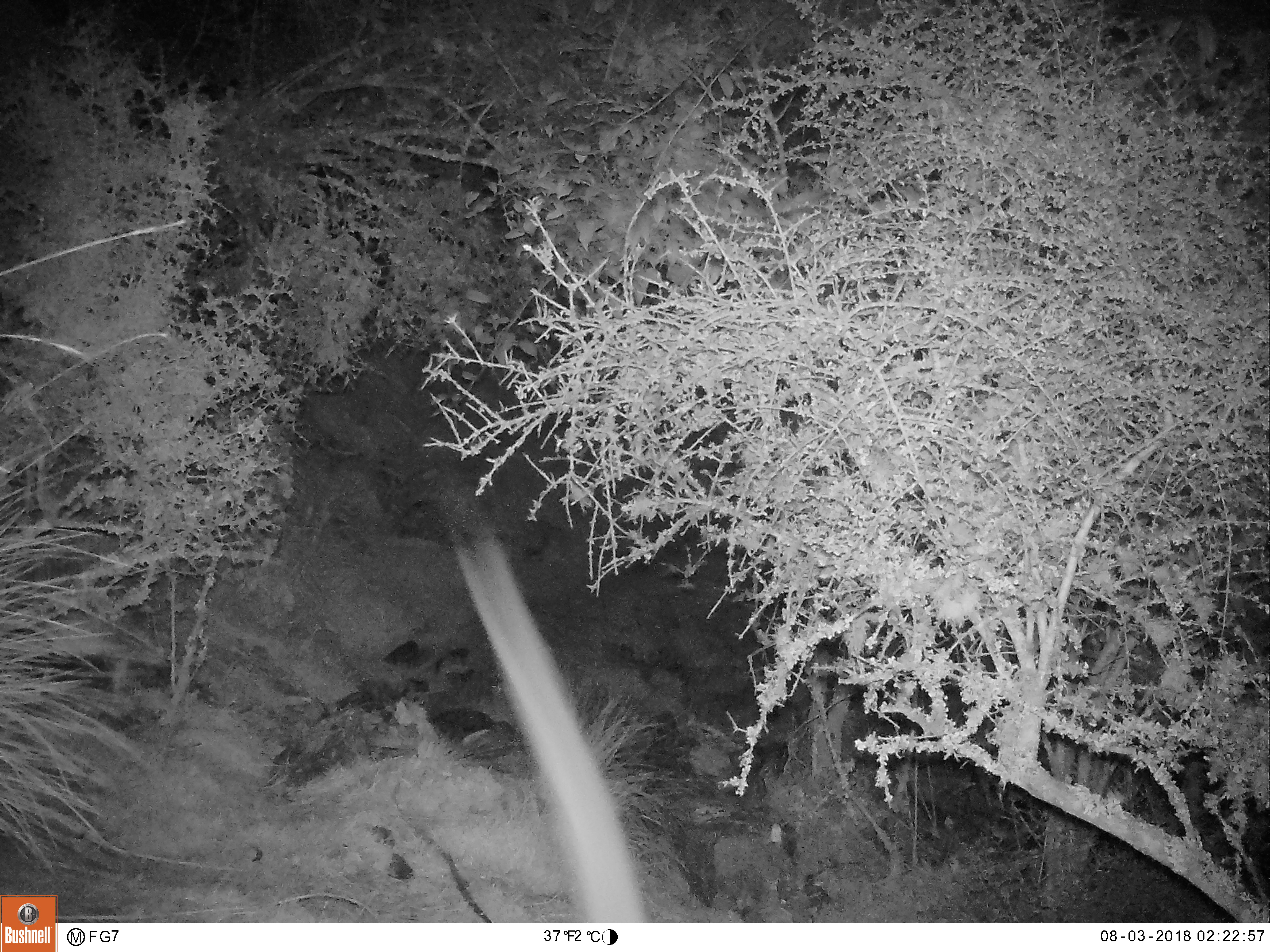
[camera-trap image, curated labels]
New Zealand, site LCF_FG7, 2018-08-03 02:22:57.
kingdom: Animalia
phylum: Chordata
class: Mammalia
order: Diprotodontia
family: Macropodidae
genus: Notamacropus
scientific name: Notamacropus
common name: wallaby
Wallaby (Notamacropus).